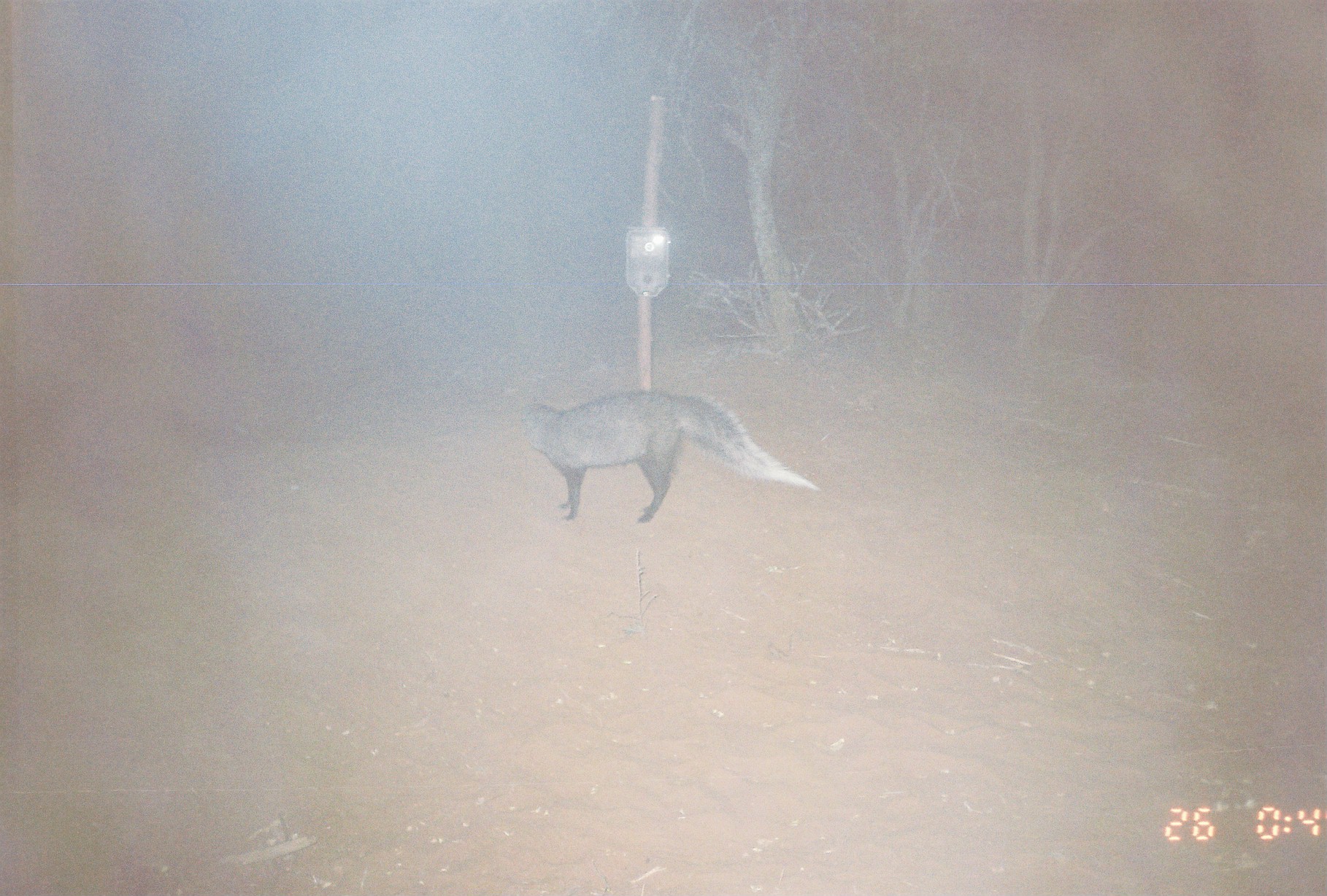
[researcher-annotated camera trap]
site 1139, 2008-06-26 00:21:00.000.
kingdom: Animalia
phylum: Chordata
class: Mammalia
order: Carnivora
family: Herpestidae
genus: Ichneumia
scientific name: Ichneumia albicauda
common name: white-tailed mongoose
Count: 1.